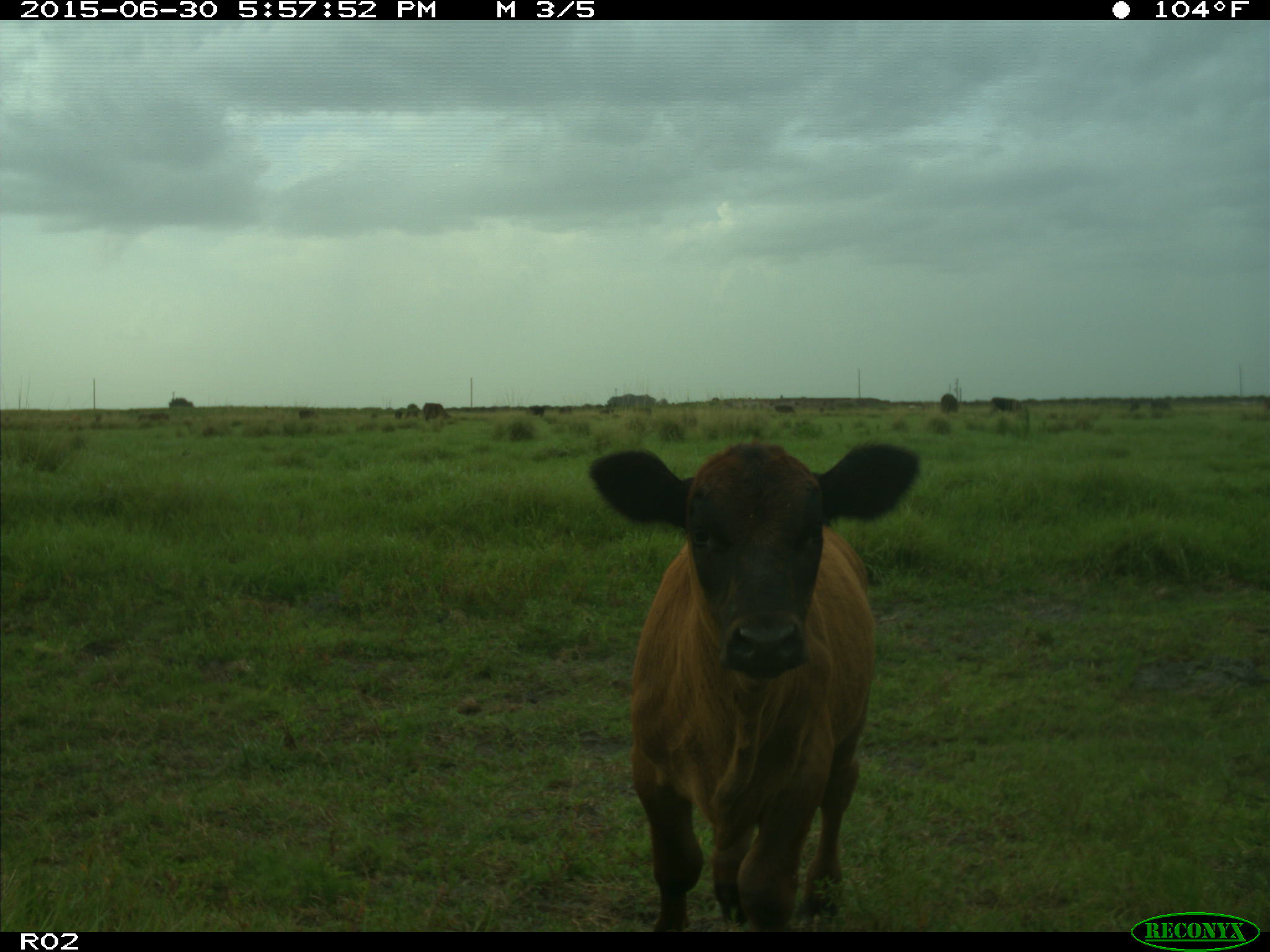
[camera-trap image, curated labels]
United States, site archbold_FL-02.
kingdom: Animalia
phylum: Chordata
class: Mammalia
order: Artiodactyla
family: Bovidae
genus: Bos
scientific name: Bos taurus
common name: domestic cow